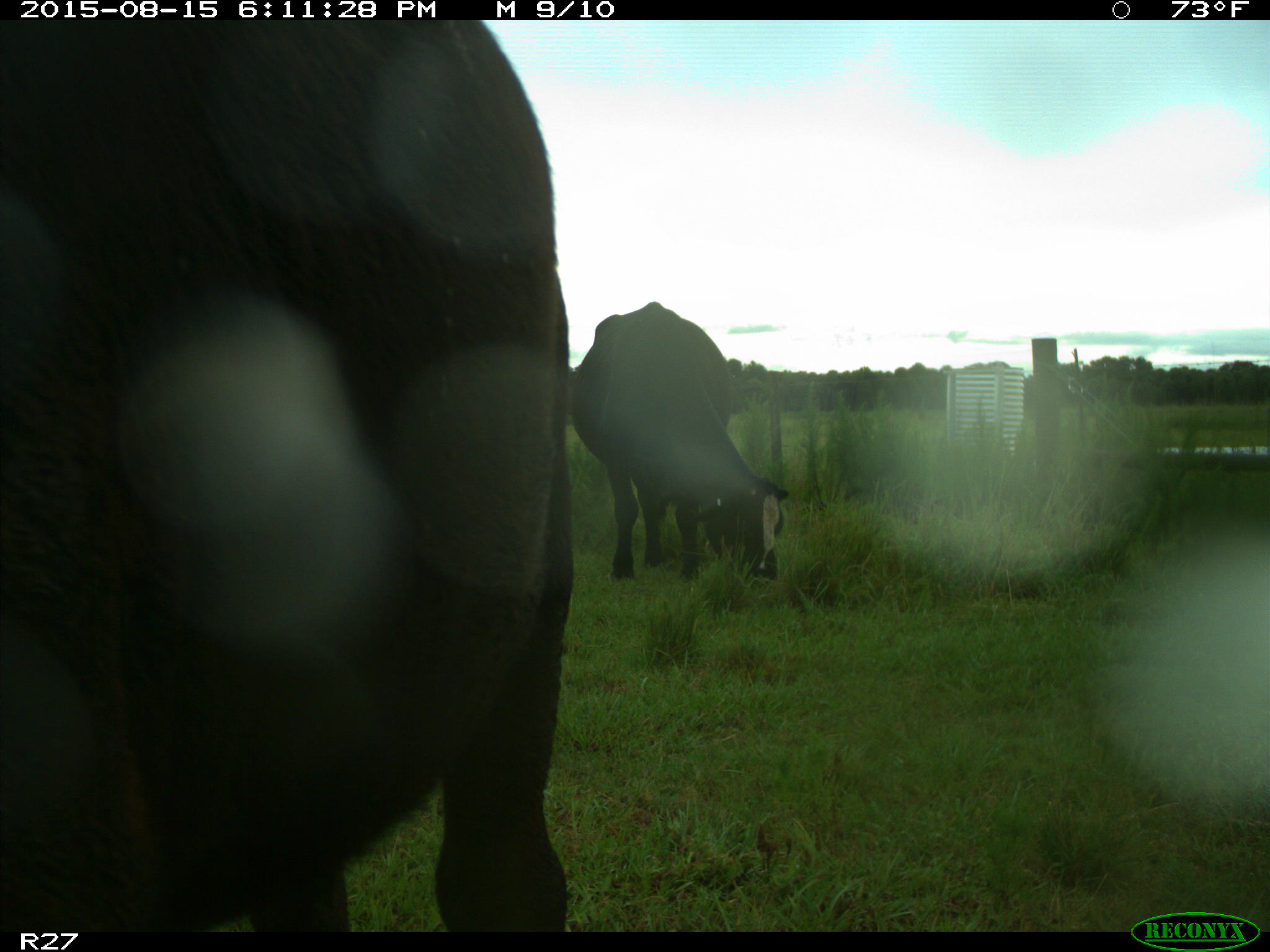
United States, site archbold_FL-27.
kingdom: Animalia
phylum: Chordata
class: Mammalia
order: Artiodactyla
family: Bovidae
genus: Bos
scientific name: Bos taurus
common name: domestic cow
Bos taurus (domestic cow).